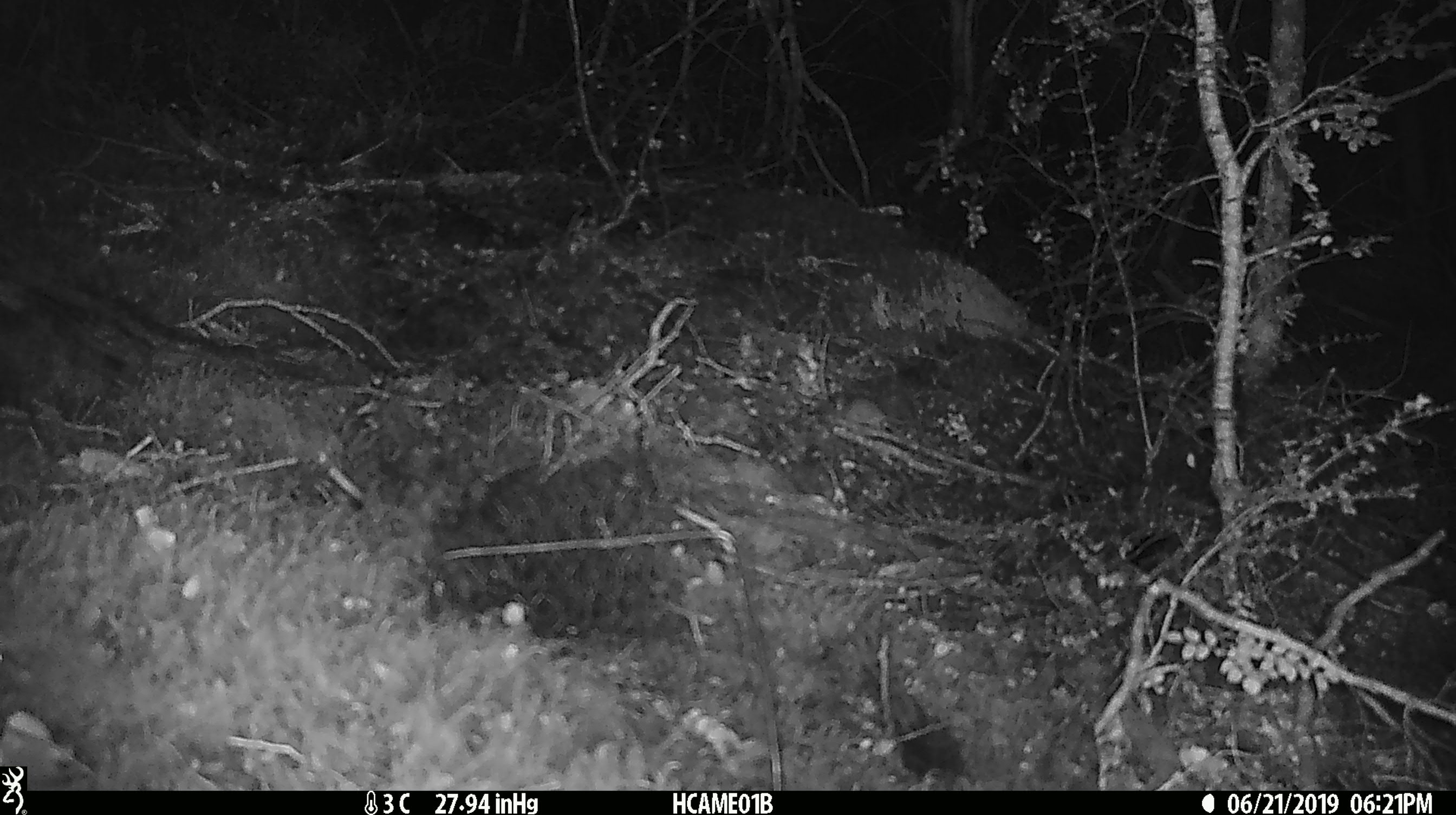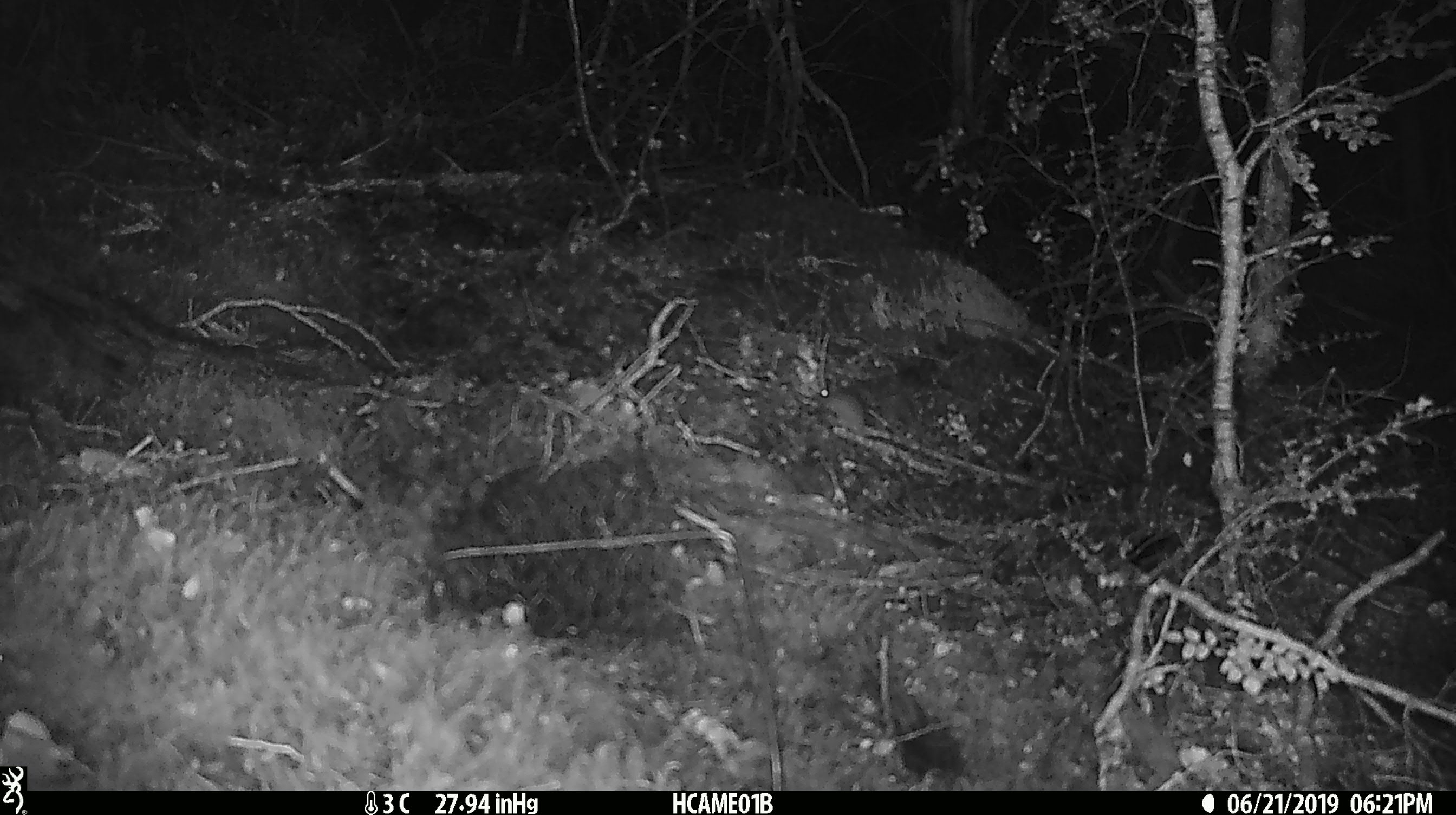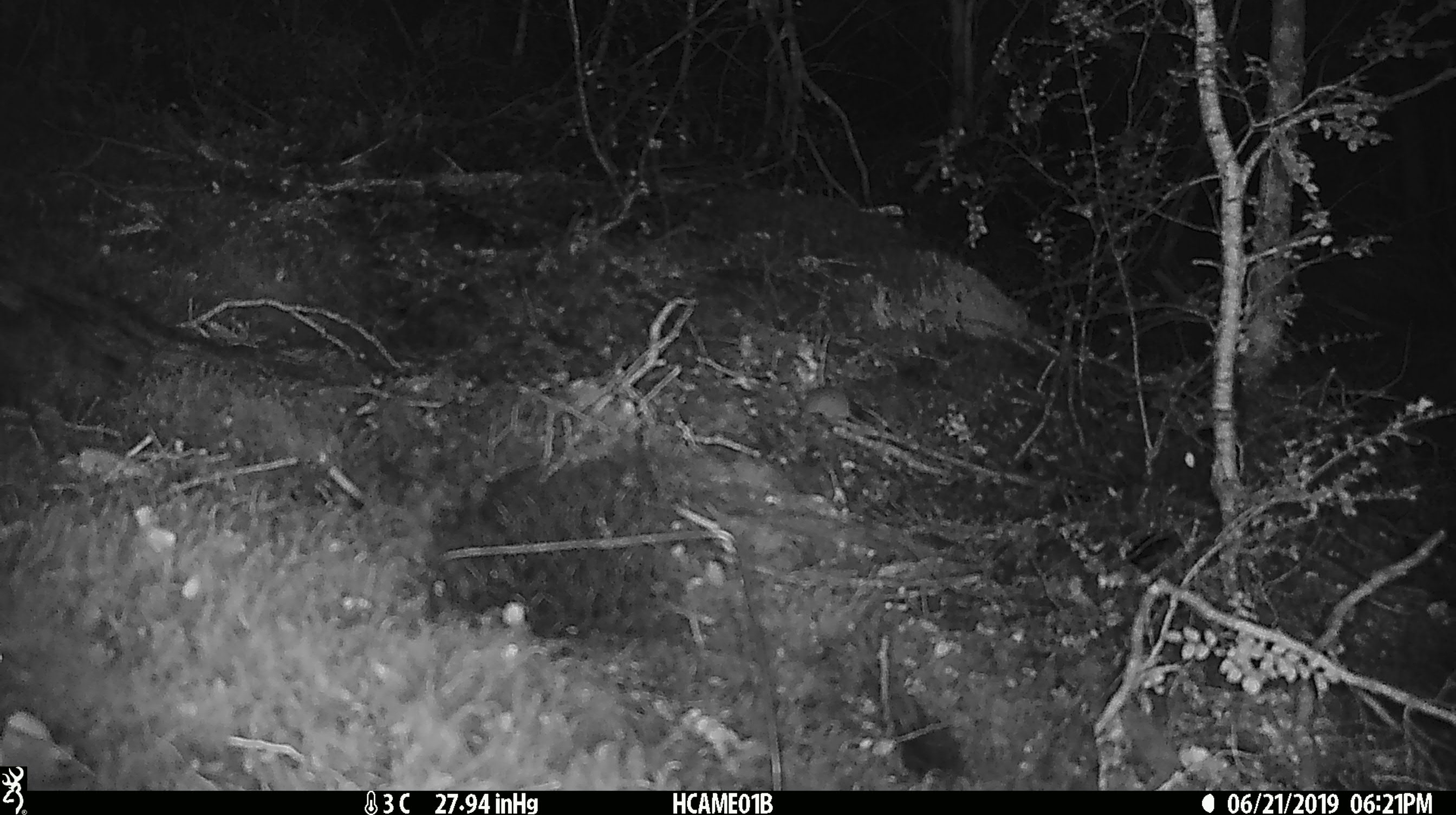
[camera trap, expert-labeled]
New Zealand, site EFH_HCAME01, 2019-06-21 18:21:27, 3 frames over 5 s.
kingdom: Animalia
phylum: Chordata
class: Mammalia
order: Rodentia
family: Muridae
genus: Mus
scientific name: Mus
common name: mouse